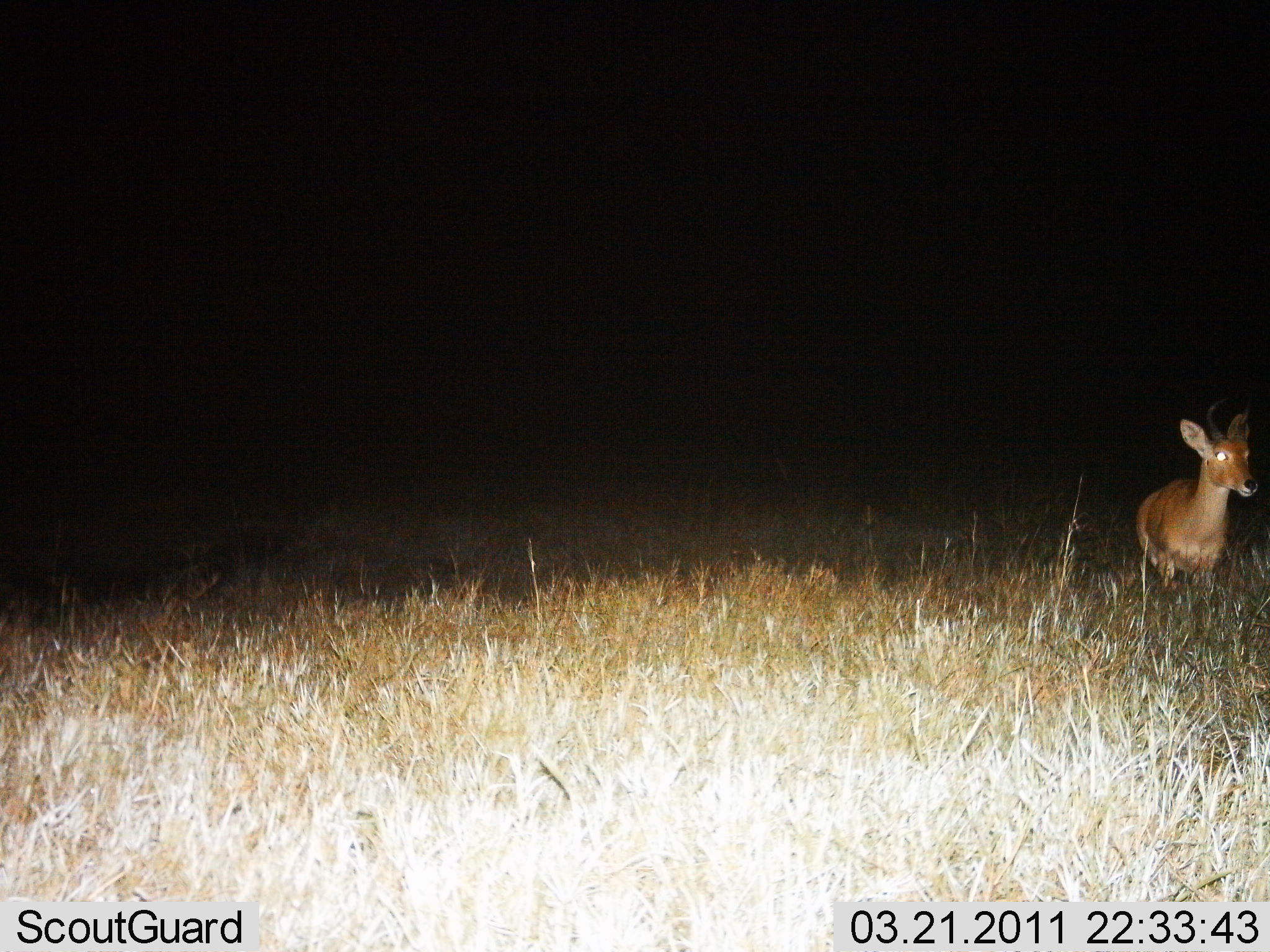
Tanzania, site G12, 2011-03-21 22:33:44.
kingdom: Animalia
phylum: Chordata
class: Mammalia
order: Artiodactyla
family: Bovidae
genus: Redunca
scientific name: Redunca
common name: reedbuck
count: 1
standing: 70%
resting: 0%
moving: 30%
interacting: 0%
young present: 0%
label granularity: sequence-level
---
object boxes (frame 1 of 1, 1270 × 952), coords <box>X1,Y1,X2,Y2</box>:
animal: <box>1135,397,1258,595</box>